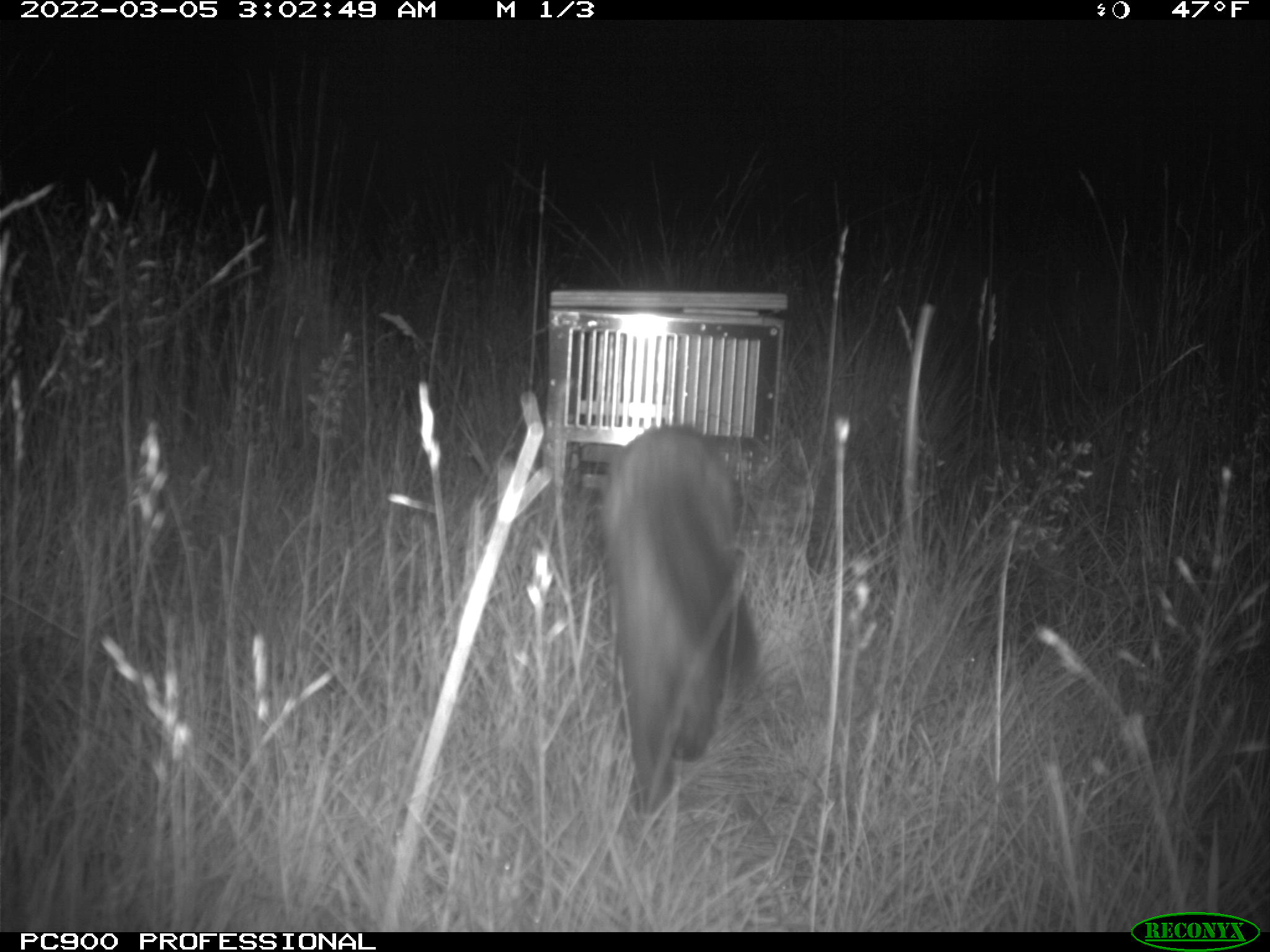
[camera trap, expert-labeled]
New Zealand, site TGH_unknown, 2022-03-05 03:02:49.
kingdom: Animalia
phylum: Chordata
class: Mammalia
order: Carnivora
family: Mustelidae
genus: Mustela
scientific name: Mustela furo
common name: ferret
Ferret (Mustela furo).